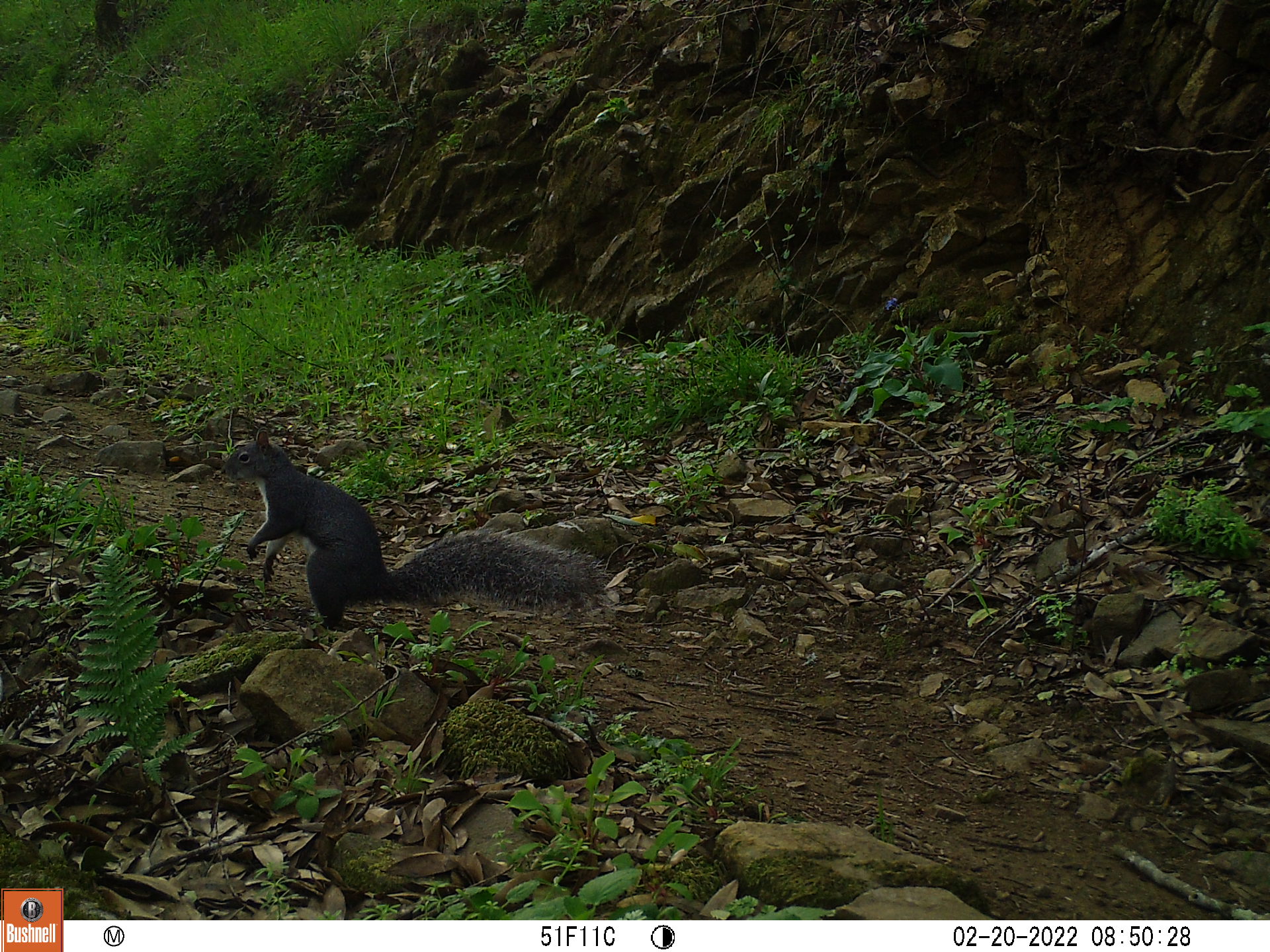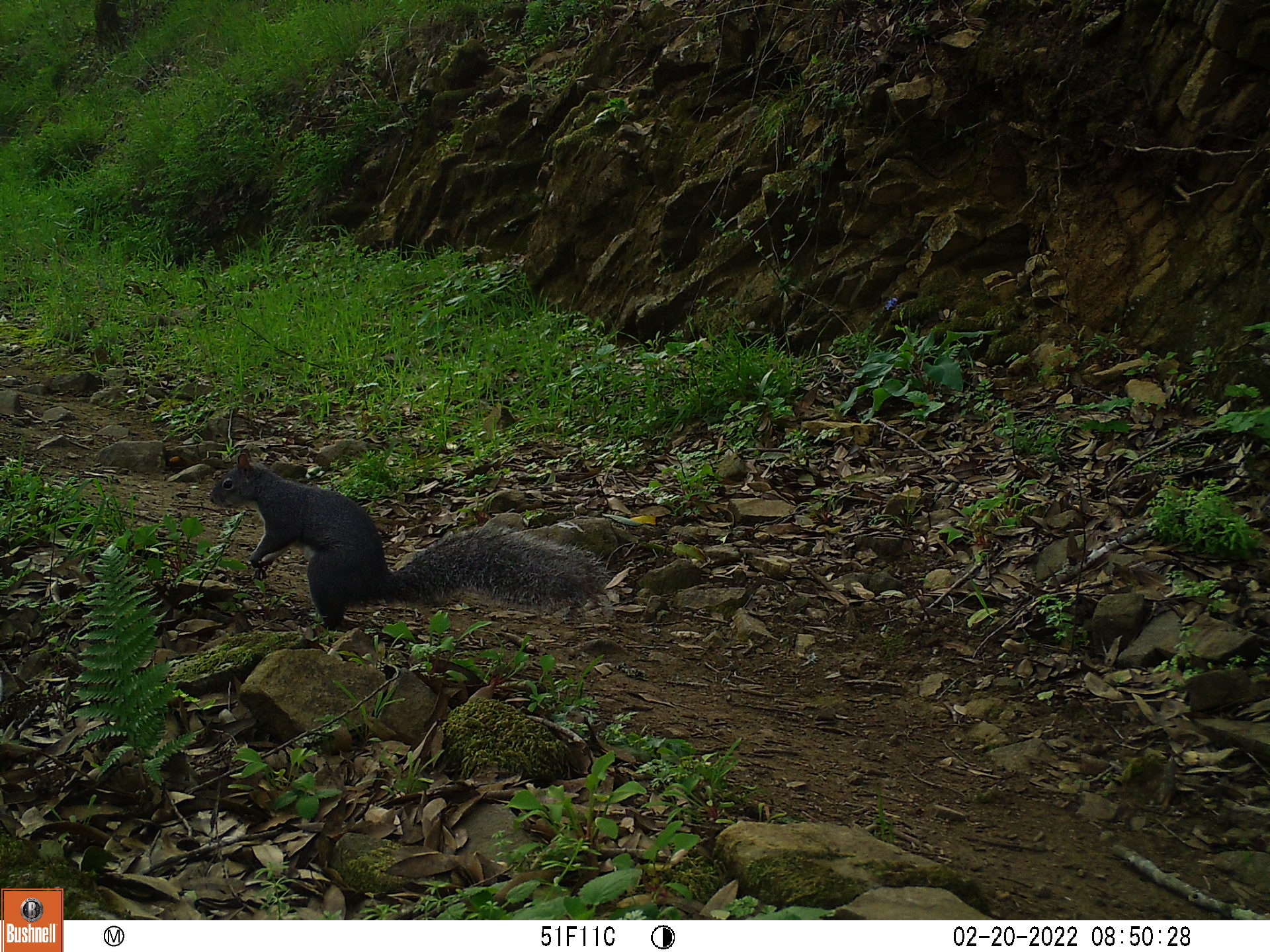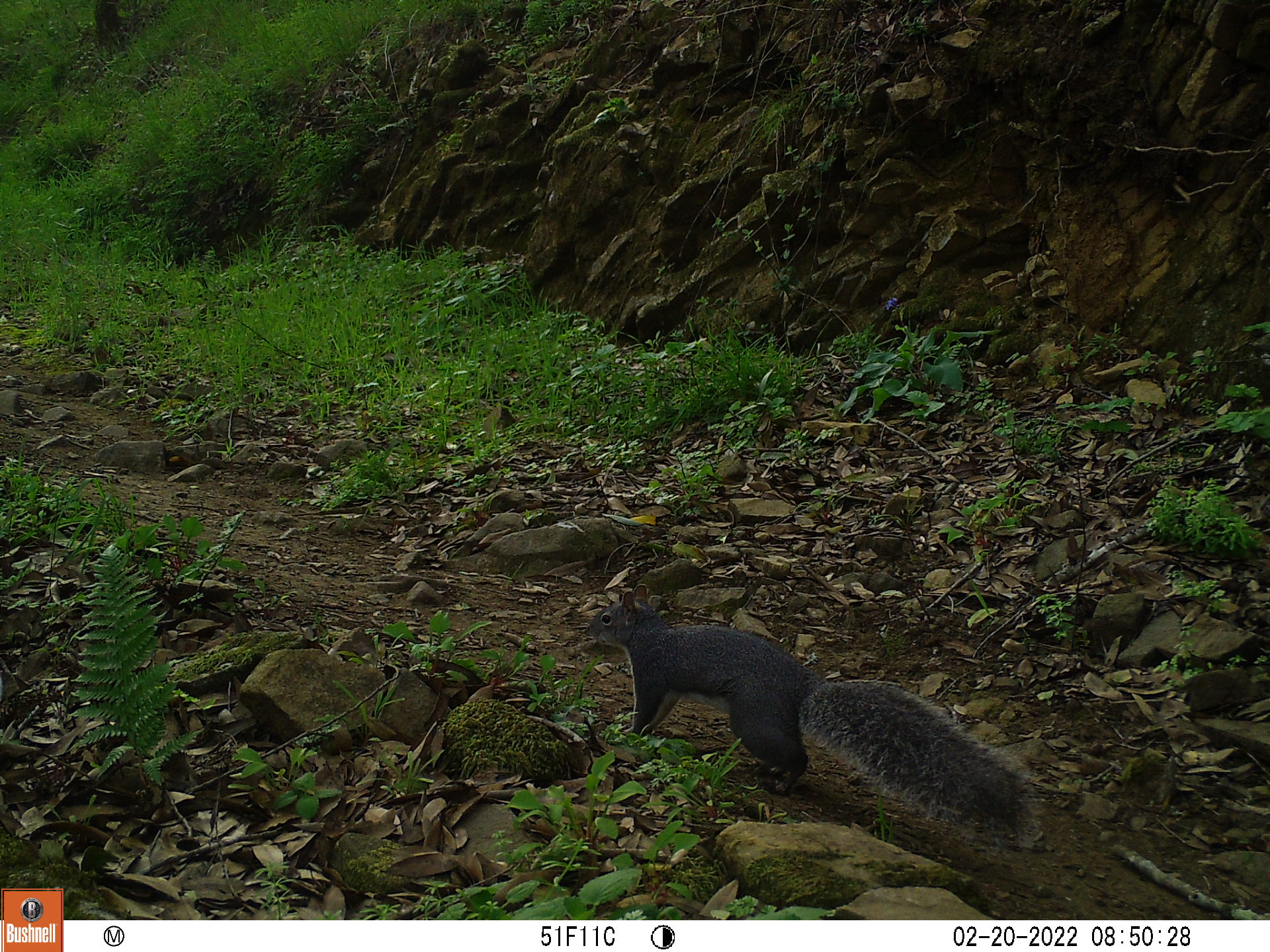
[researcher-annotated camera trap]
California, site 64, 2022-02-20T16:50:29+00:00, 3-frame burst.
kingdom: Animalia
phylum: Chordata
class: Mammalia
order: Rodentia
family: Sciuridae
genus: Sciurus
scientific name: Sciurus griseus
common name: western gray squirrel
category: western grey squirrel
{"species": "western grey squirrel (western gray squirrel) (Sciurus griseus)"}